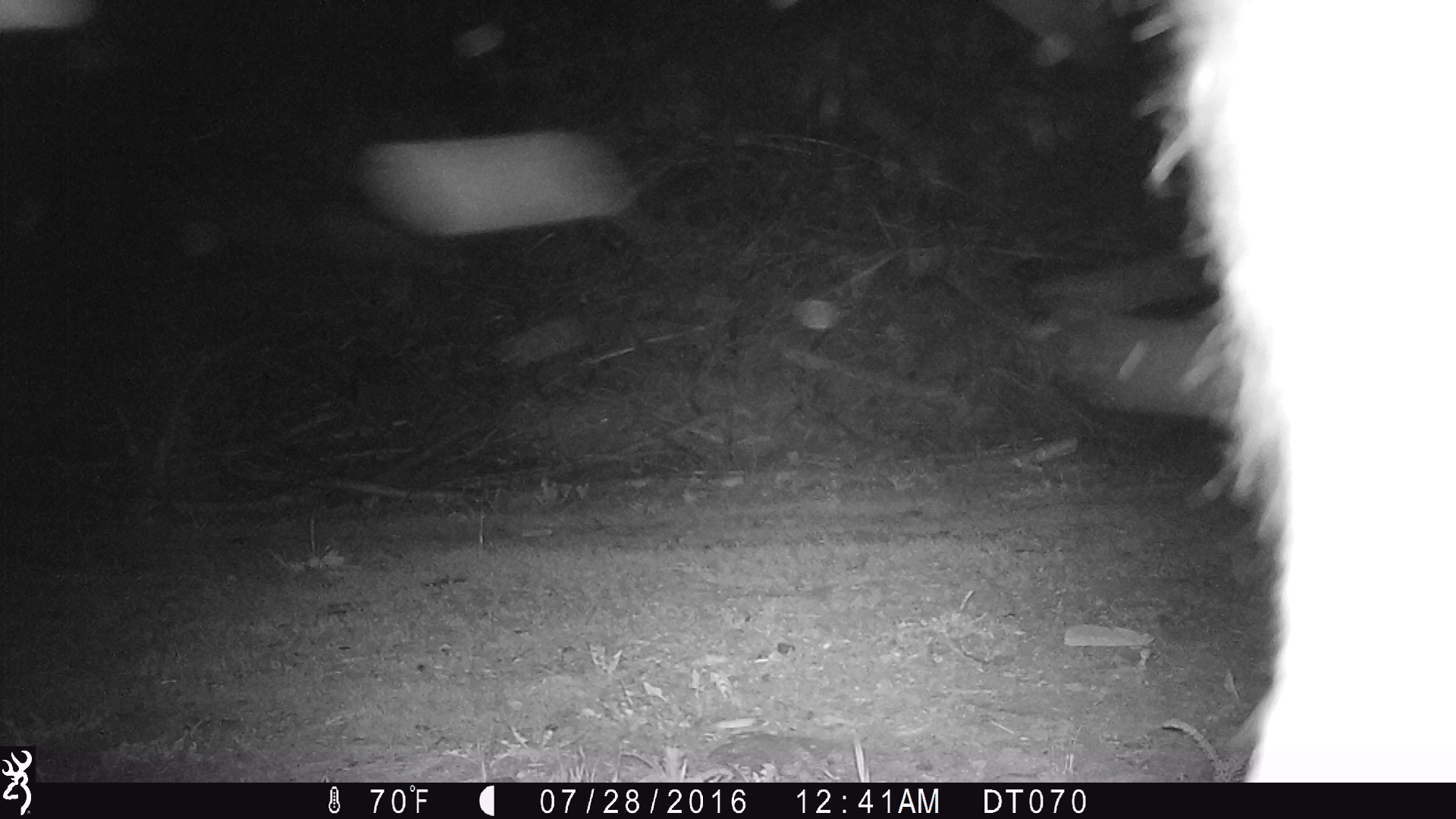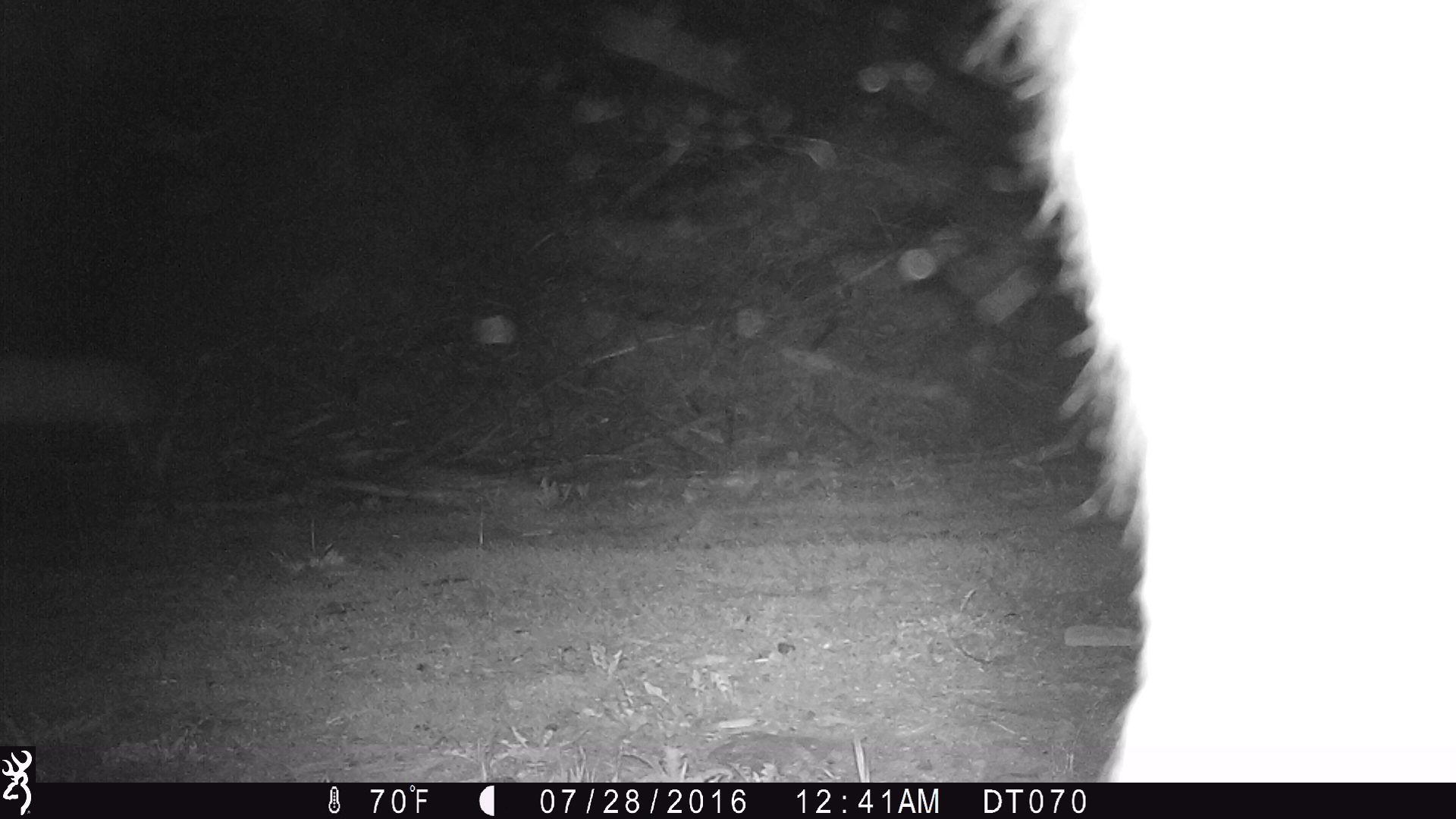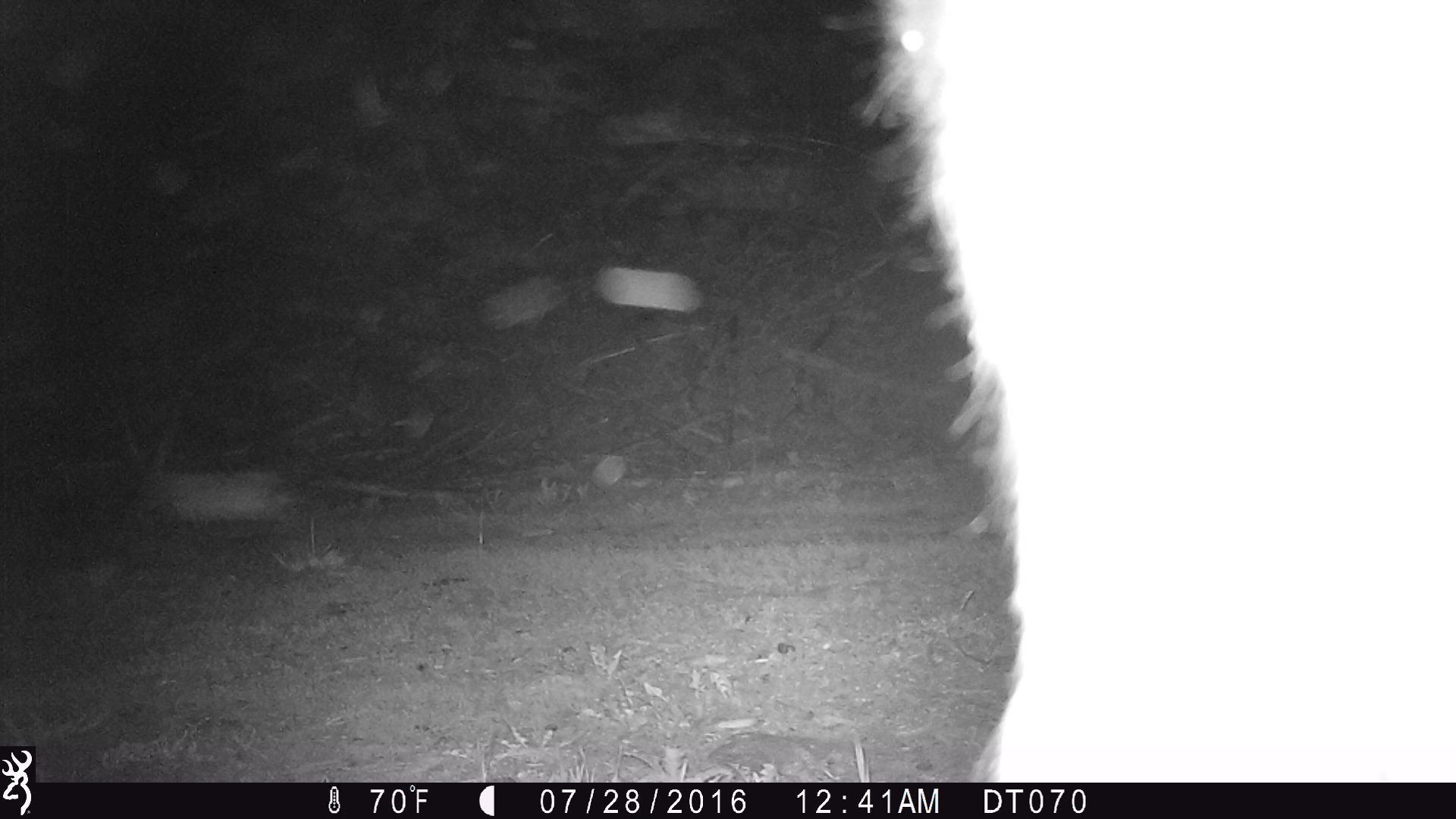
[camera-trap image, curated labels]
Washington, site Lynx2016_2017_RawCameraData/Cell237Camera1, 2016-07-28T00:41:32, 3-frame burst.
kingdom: Animalia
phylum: Chordata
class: Mammalia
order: Artiodactyla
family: Bovidae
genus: Bos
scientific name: Bos taurus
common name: domestic cattle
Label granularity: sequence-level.